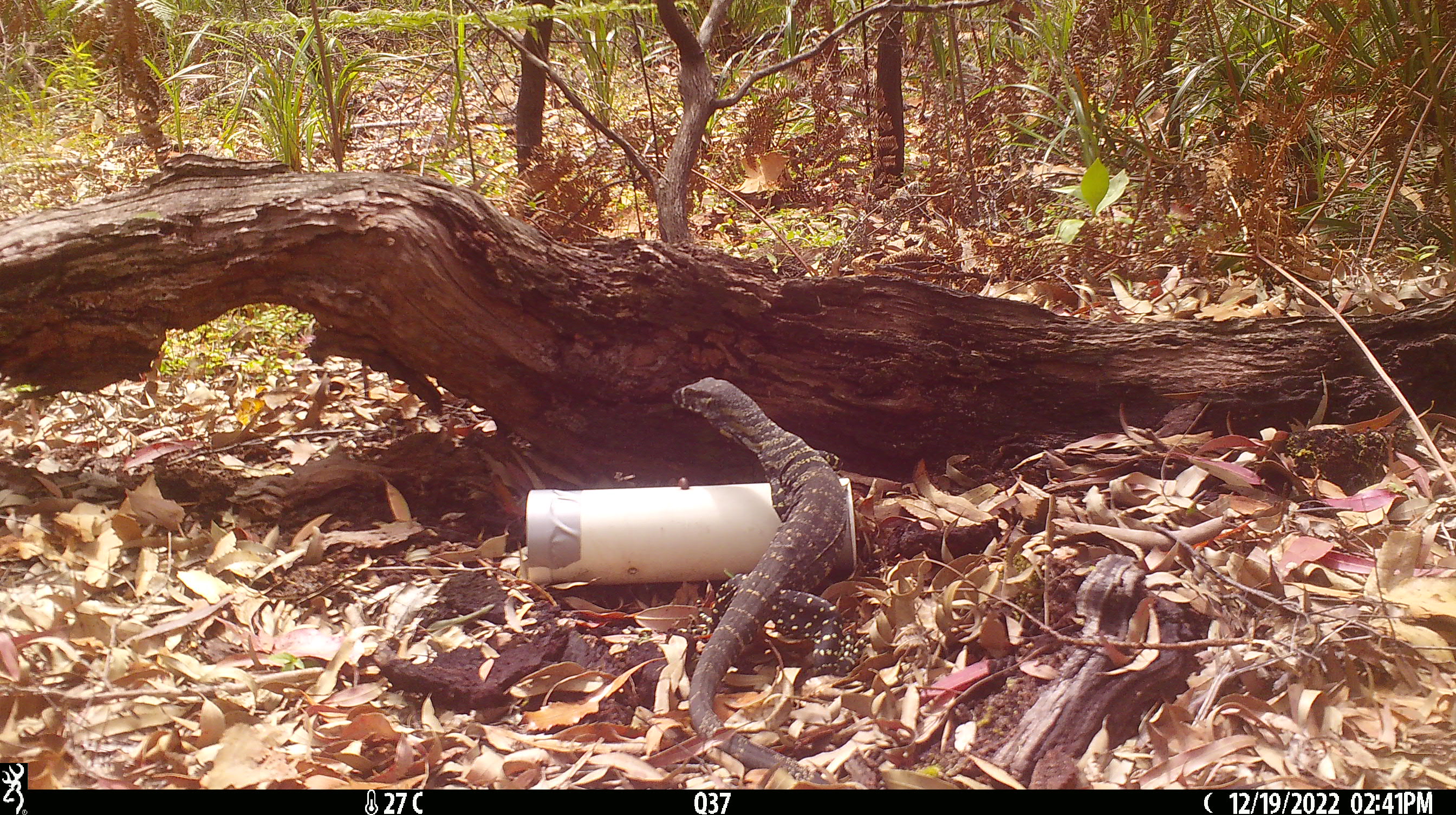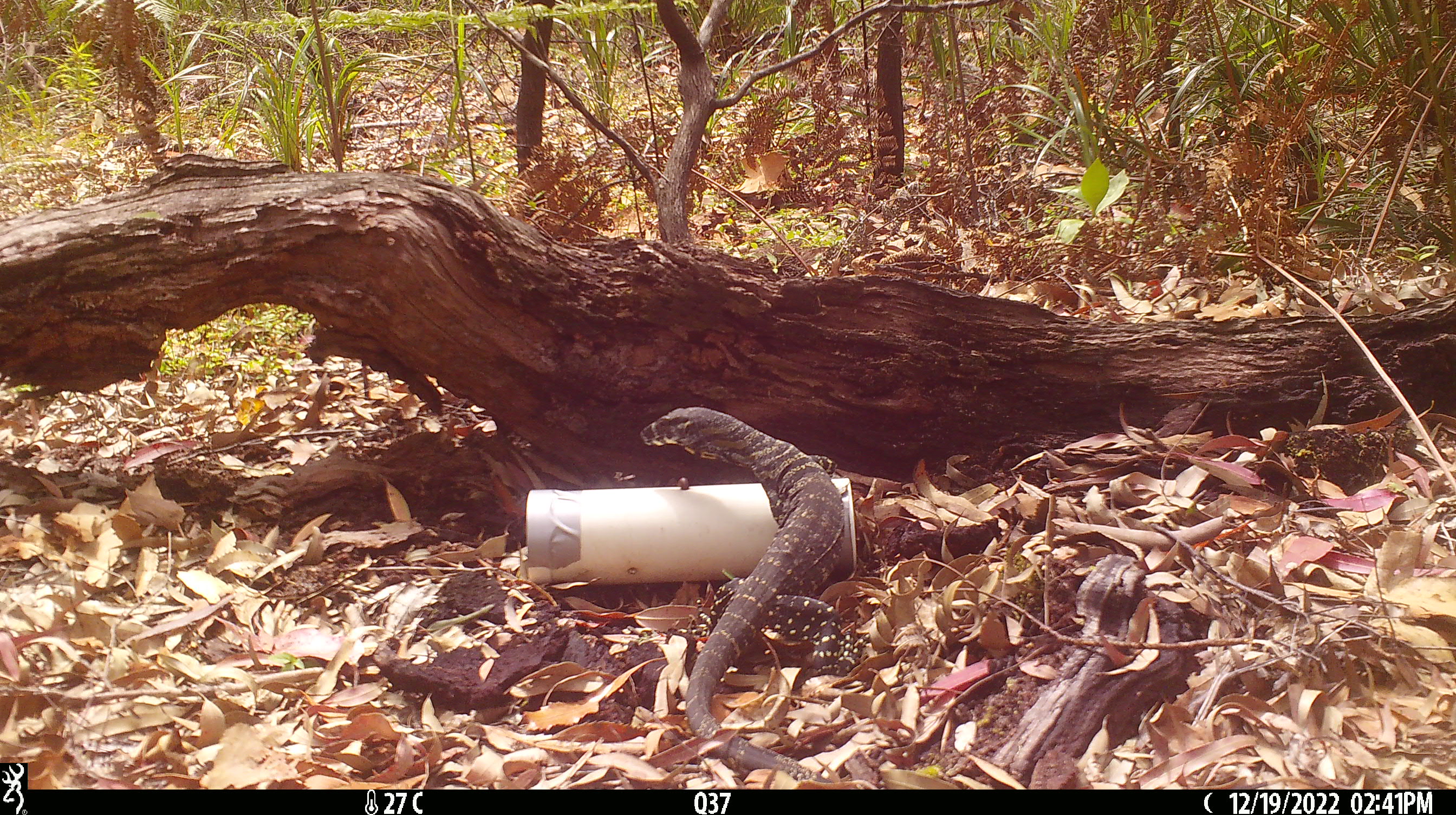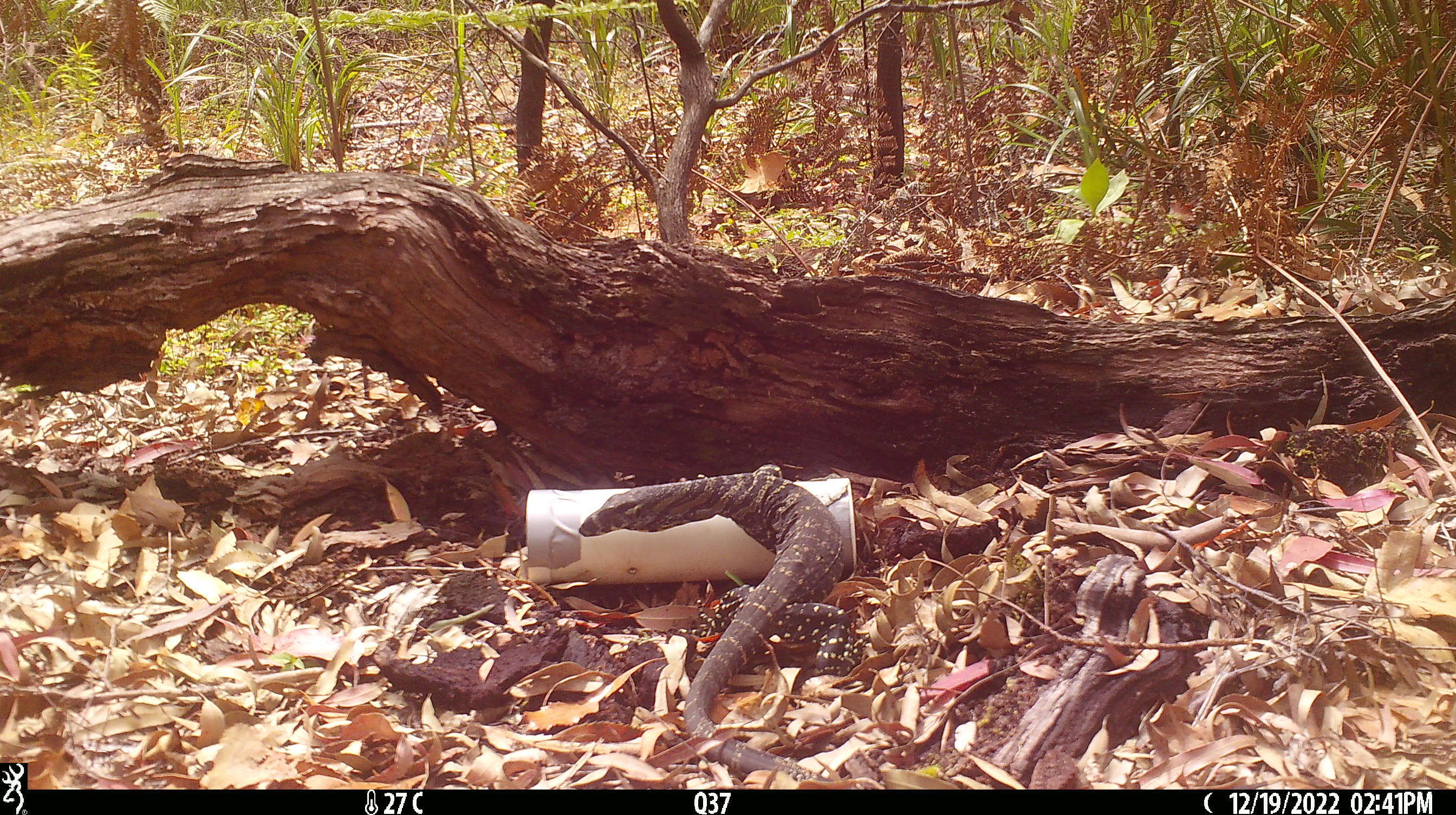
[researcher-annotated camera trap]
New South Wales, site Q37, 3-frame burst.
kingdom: Animalia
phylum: Chordata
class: Reptilia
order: Squamata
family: Varanidae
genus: Varanus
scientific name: Varanus varius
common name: lace monitor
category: goanna